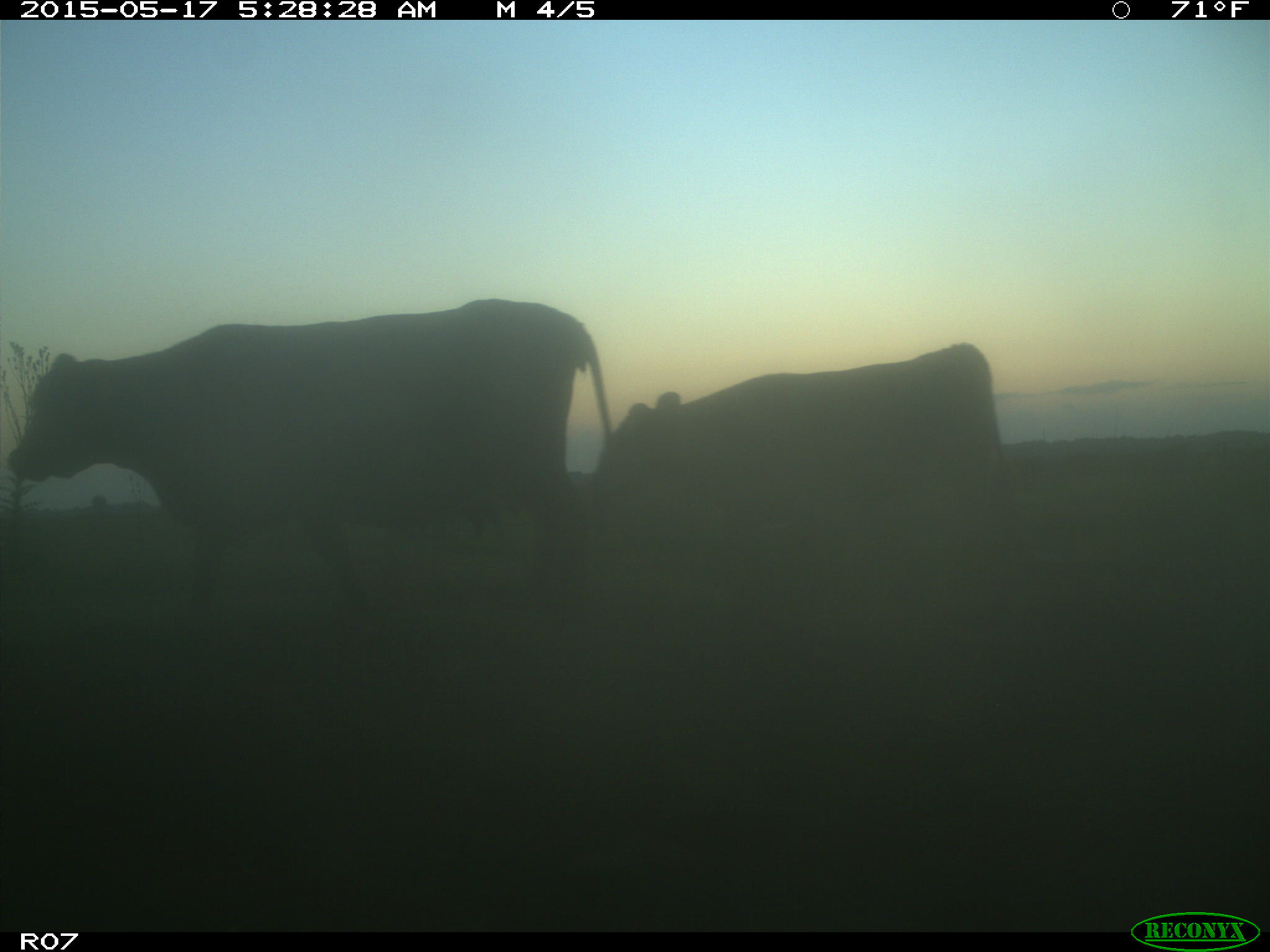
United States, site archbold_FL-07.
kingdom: Animalia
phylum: Chordata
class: Mammalia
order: Artiodactyla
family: Bovidae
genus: Bos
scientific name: Bos taurus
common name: domestic cow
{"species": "Bos taurus (domestic cow)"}